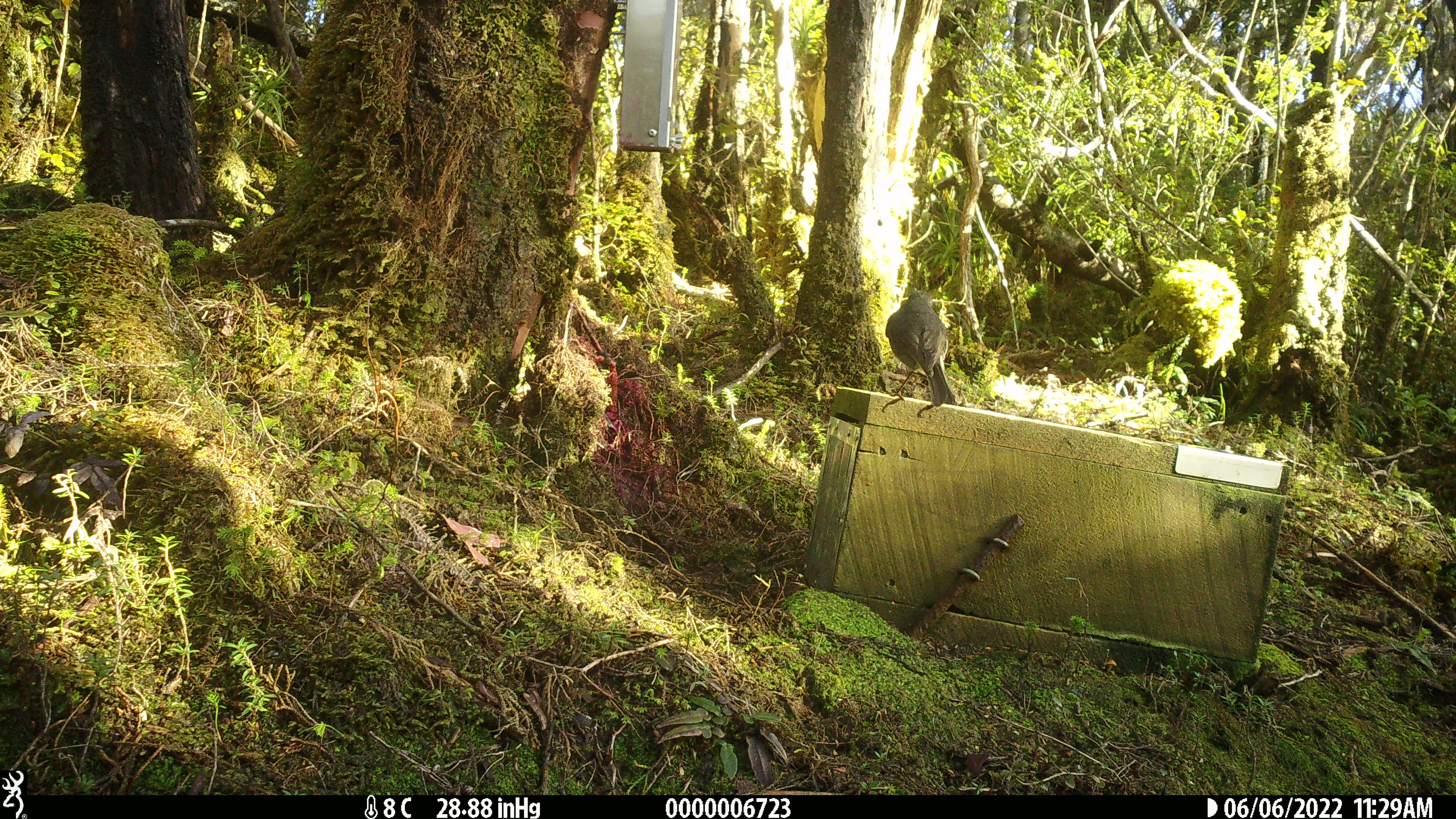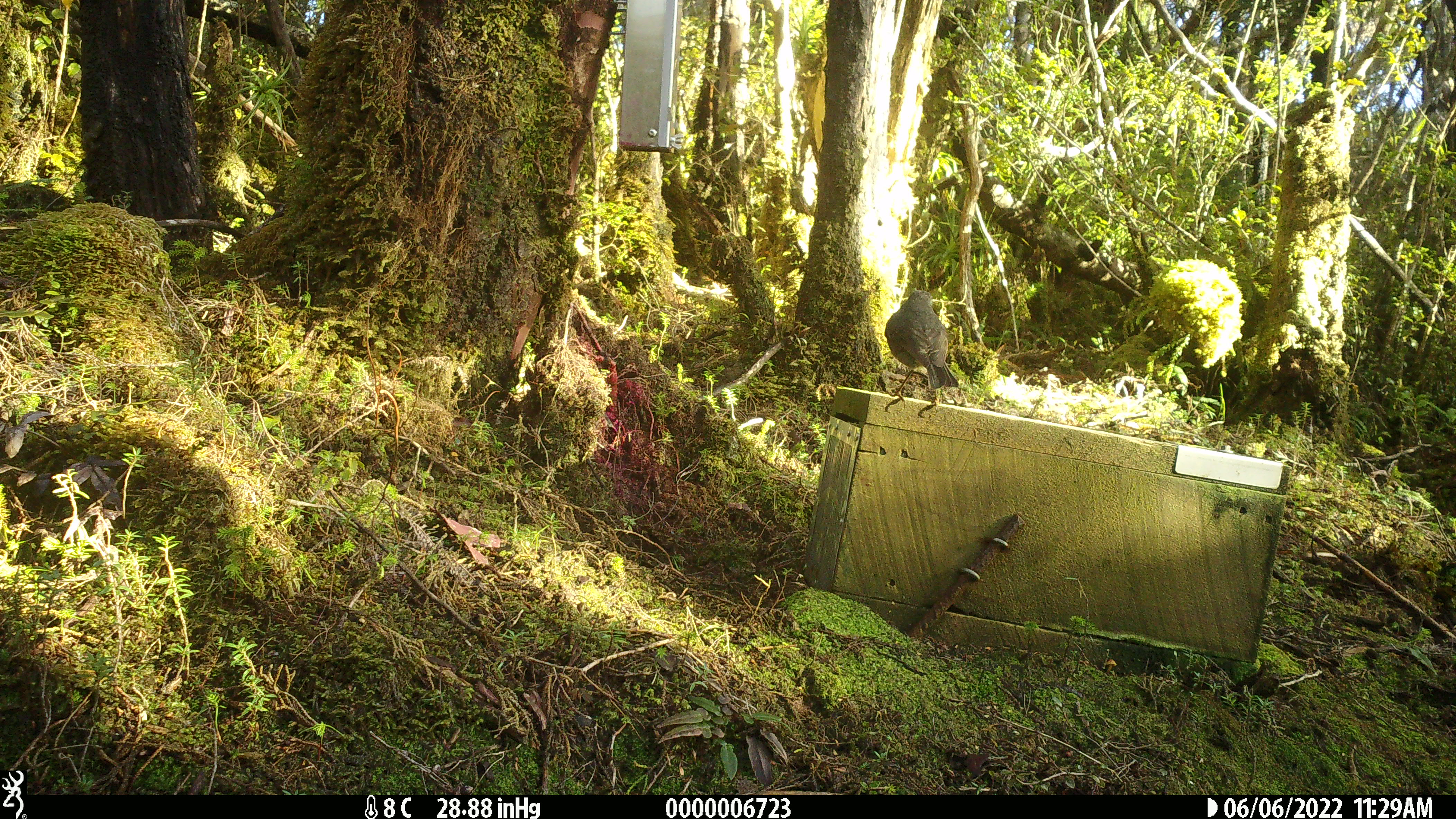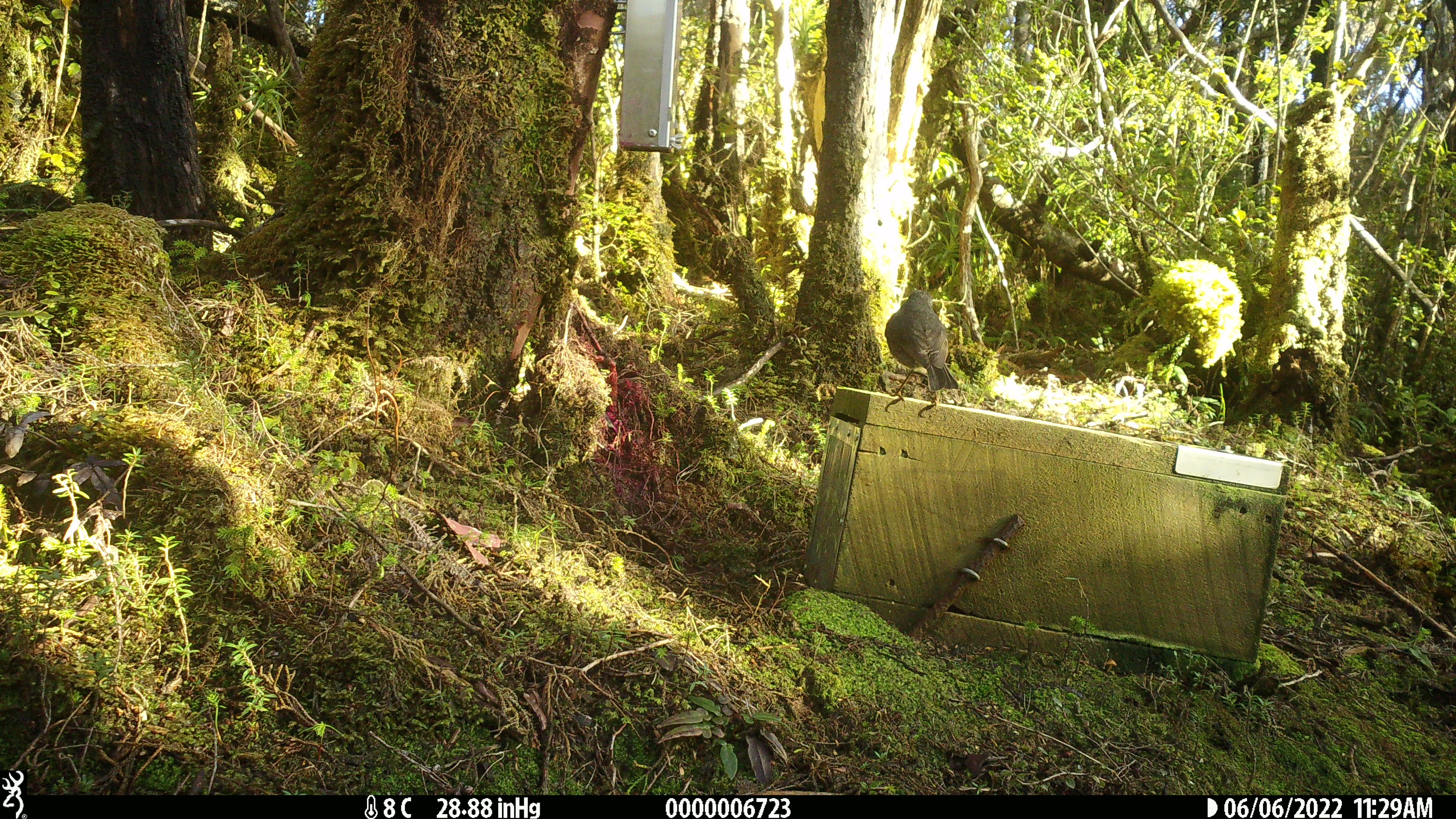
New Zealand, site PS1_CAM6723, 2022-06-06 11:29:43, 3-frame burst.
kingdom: Animalia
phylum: Chordata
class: Aves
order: Passeriformes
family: Petroicidae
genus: Petroica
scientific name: Petroica australis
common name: new zealand robin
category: robin